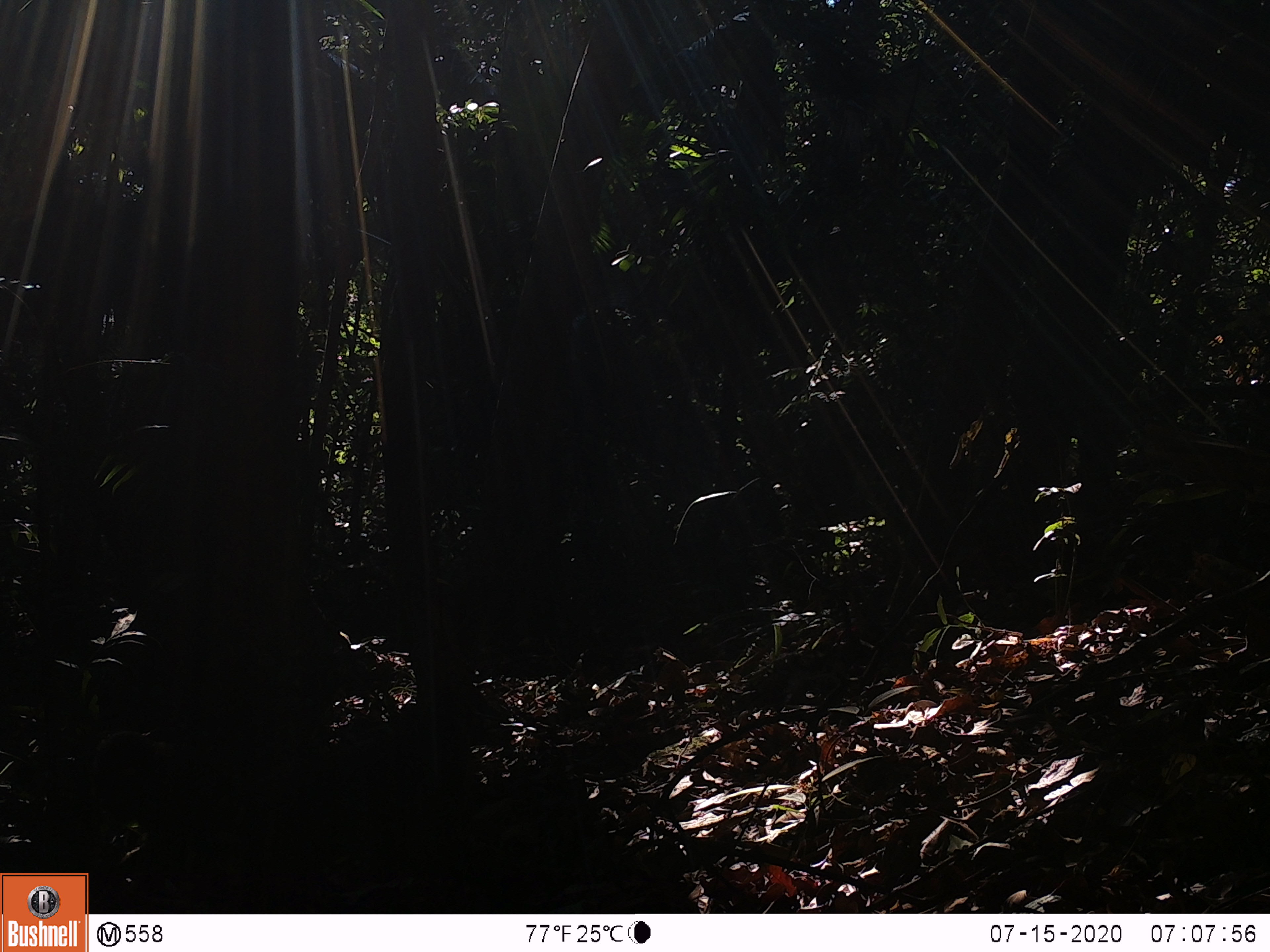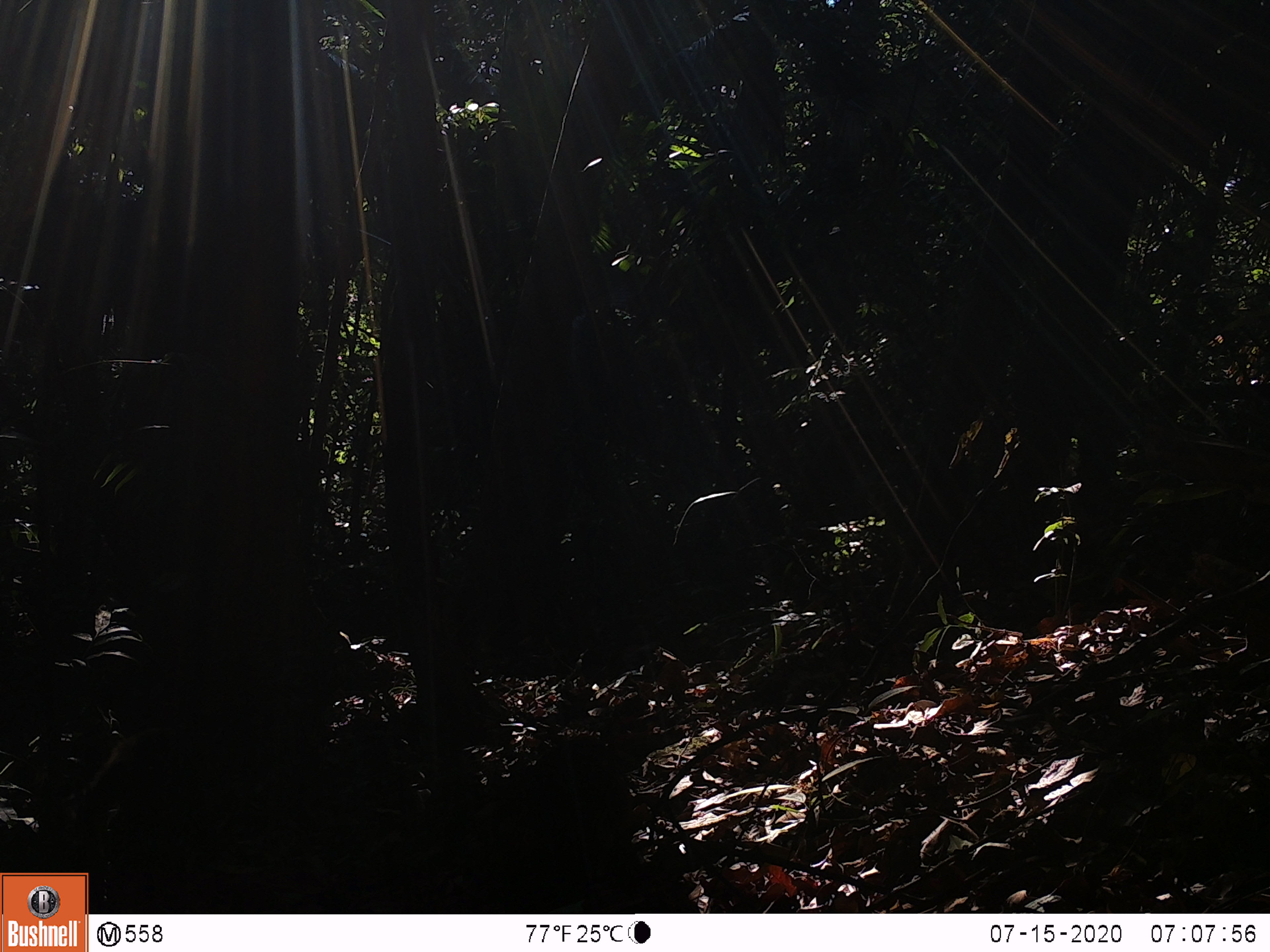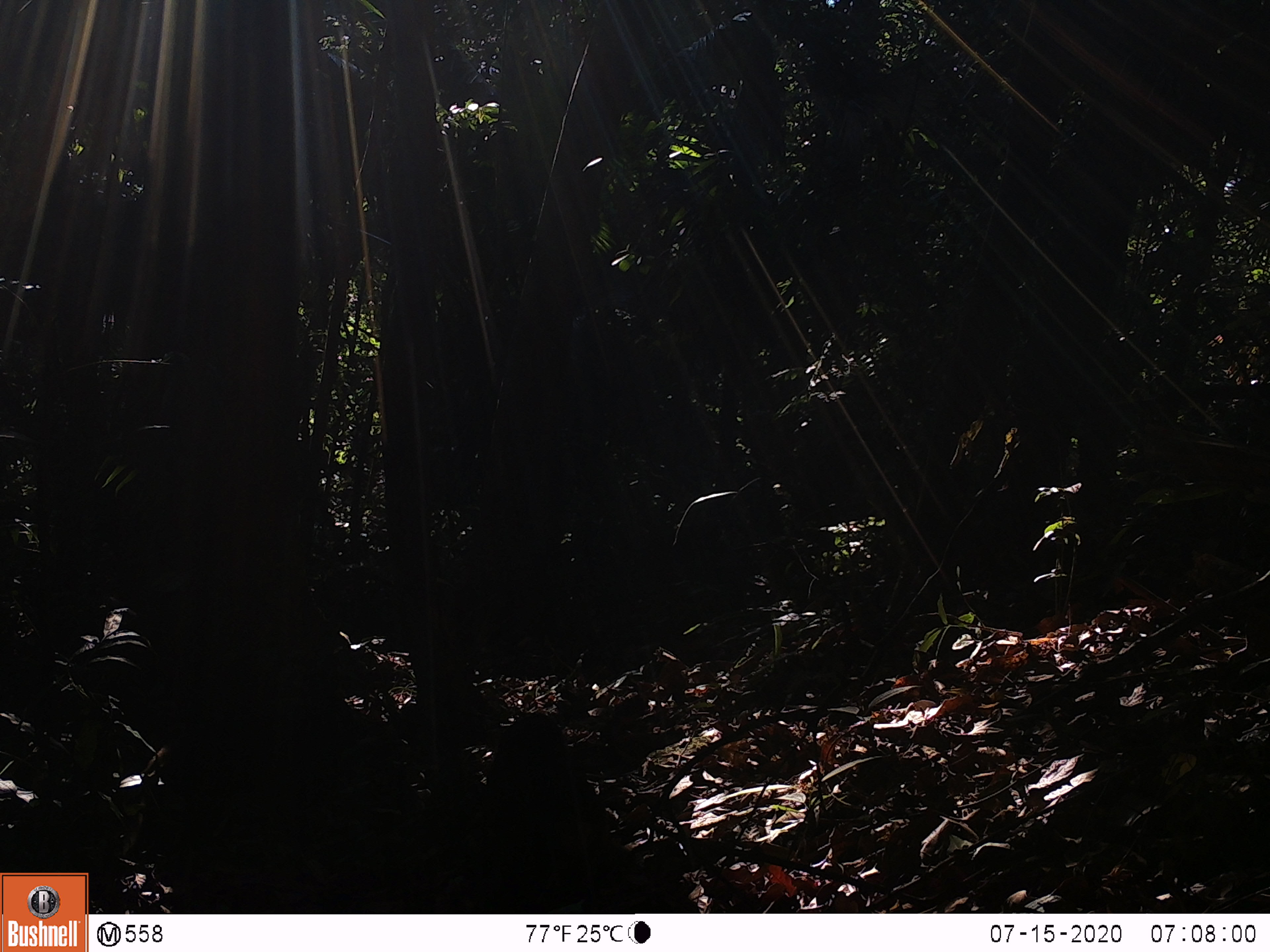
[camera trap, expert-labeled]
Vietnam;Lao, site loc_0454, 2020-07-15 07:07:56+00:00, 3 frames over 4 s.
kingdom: Animalia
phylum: Chordata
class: Mammalia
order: Primates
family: Cercopithecidae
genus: Macaca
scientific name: Macaca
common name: macaque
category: unidentified macaque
Unidentified macaque (macaque) (Macaca). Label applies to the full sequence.